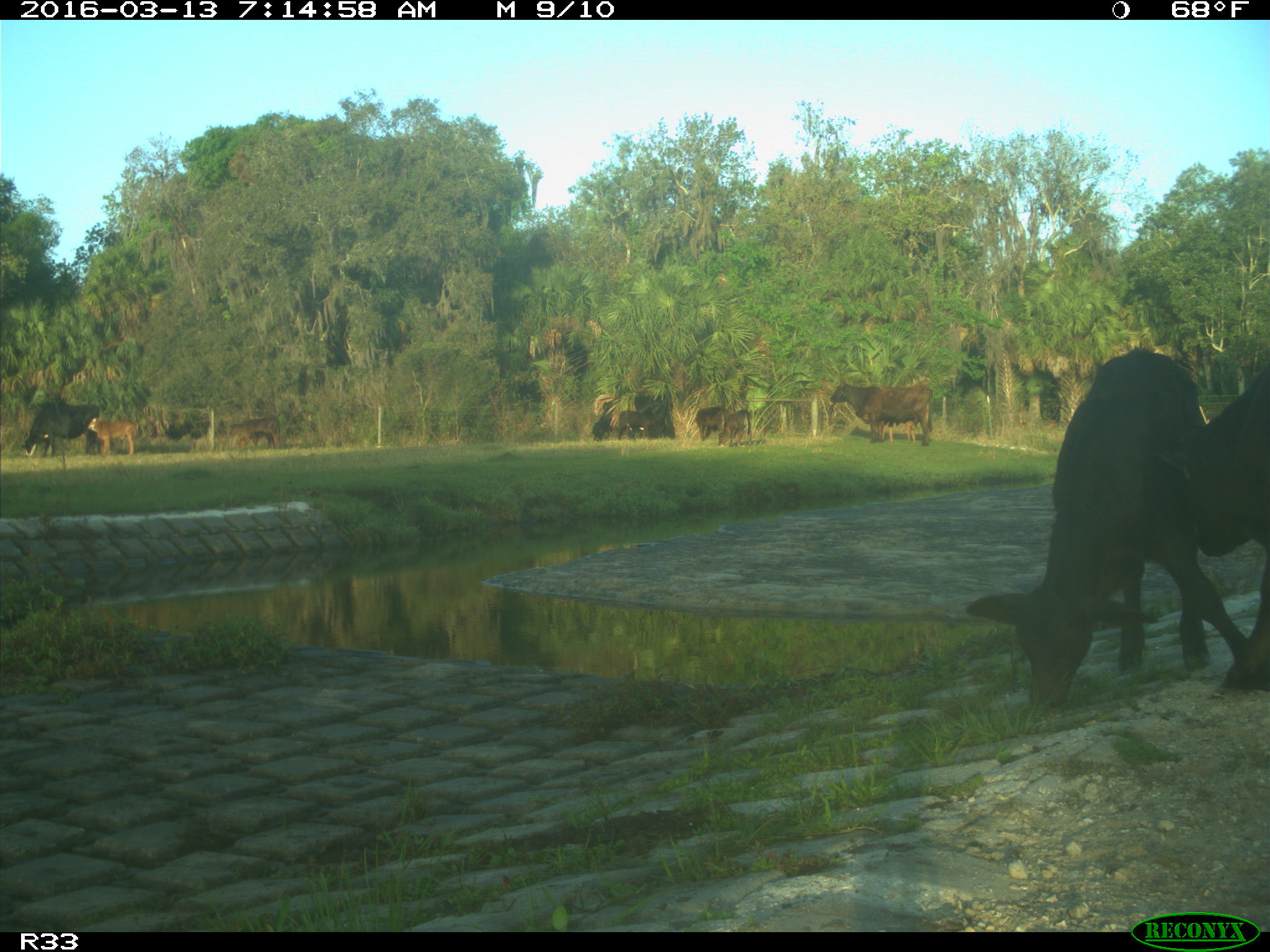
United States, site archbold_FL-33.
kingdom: Animalia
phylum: Chordata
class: Mammalia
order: Artiodactyla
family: Bovidae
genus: Bos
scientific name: Bos taurus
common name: domestic cow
Bos taurus (domestic cow).